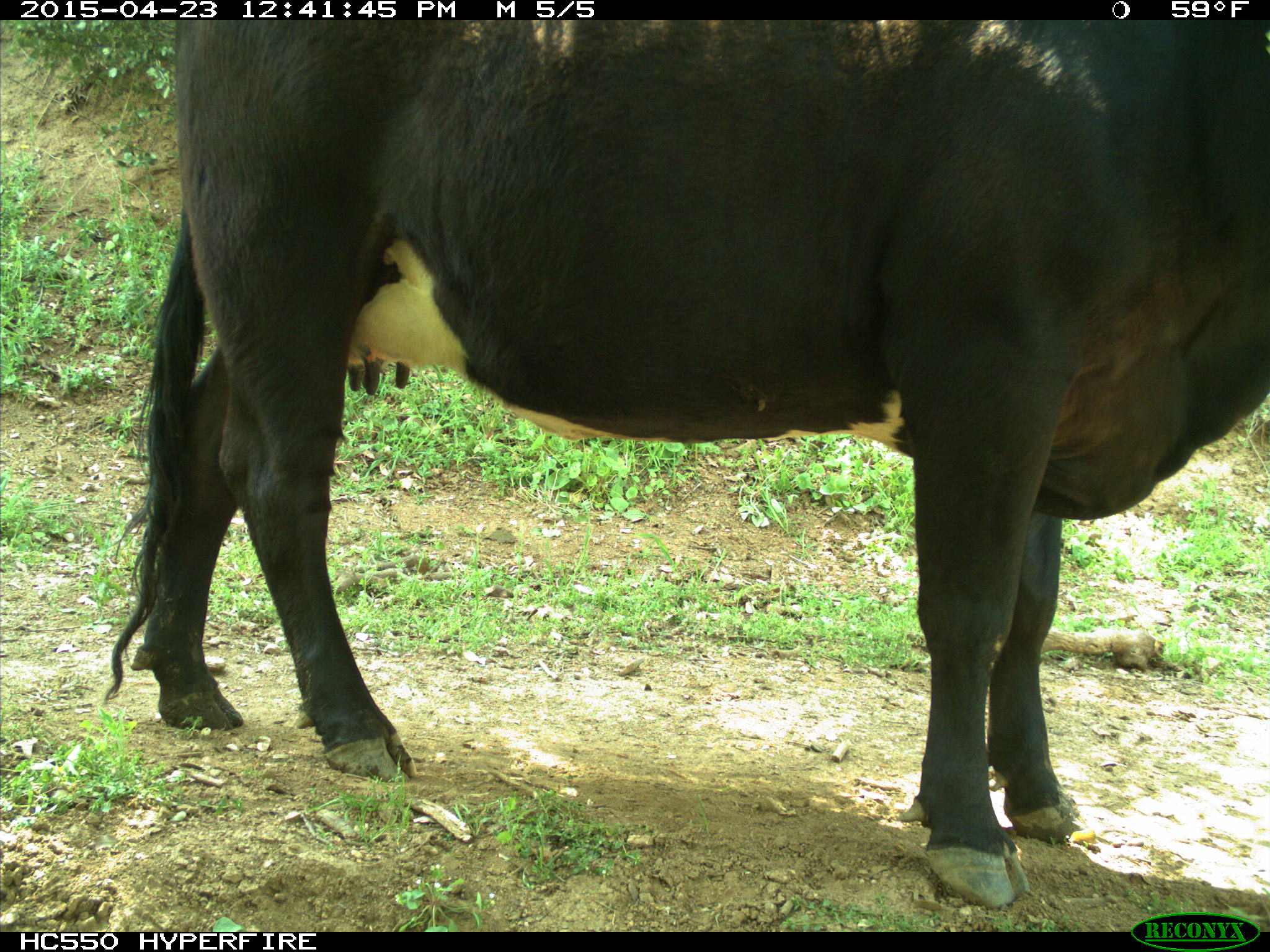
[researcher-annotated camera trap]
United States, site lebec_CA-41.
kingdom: Animalia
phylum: Chordata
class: Mammalia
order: Artiodactyla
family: Bovidae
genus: Bos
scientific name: Bos taurus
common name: domestic cow